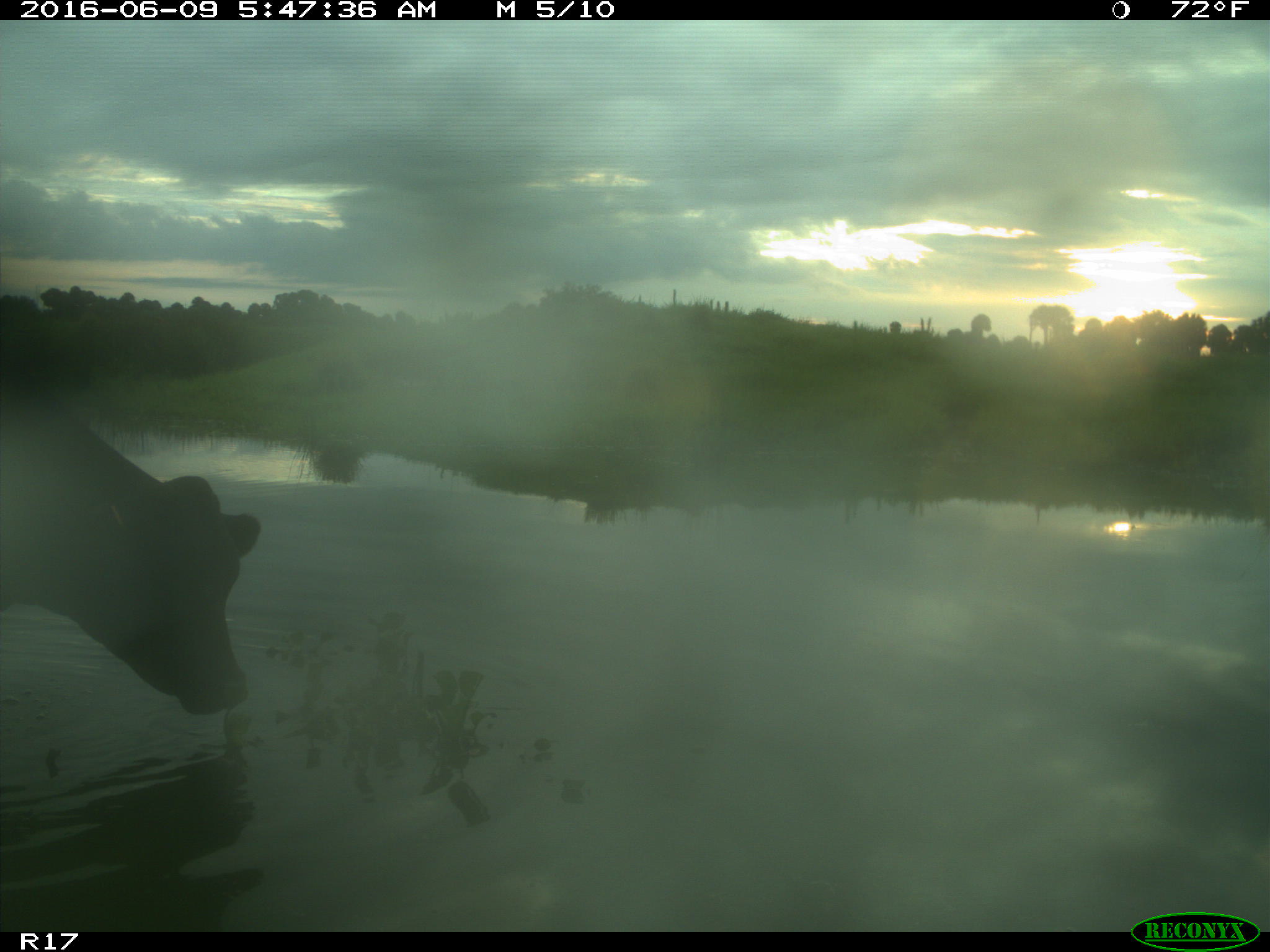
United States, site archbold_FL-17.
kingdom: Animalia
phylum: Chordata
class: Mammalia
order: Artiodactyla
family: Bovidae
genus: Bos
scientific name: Bos taurus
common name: domestic cow